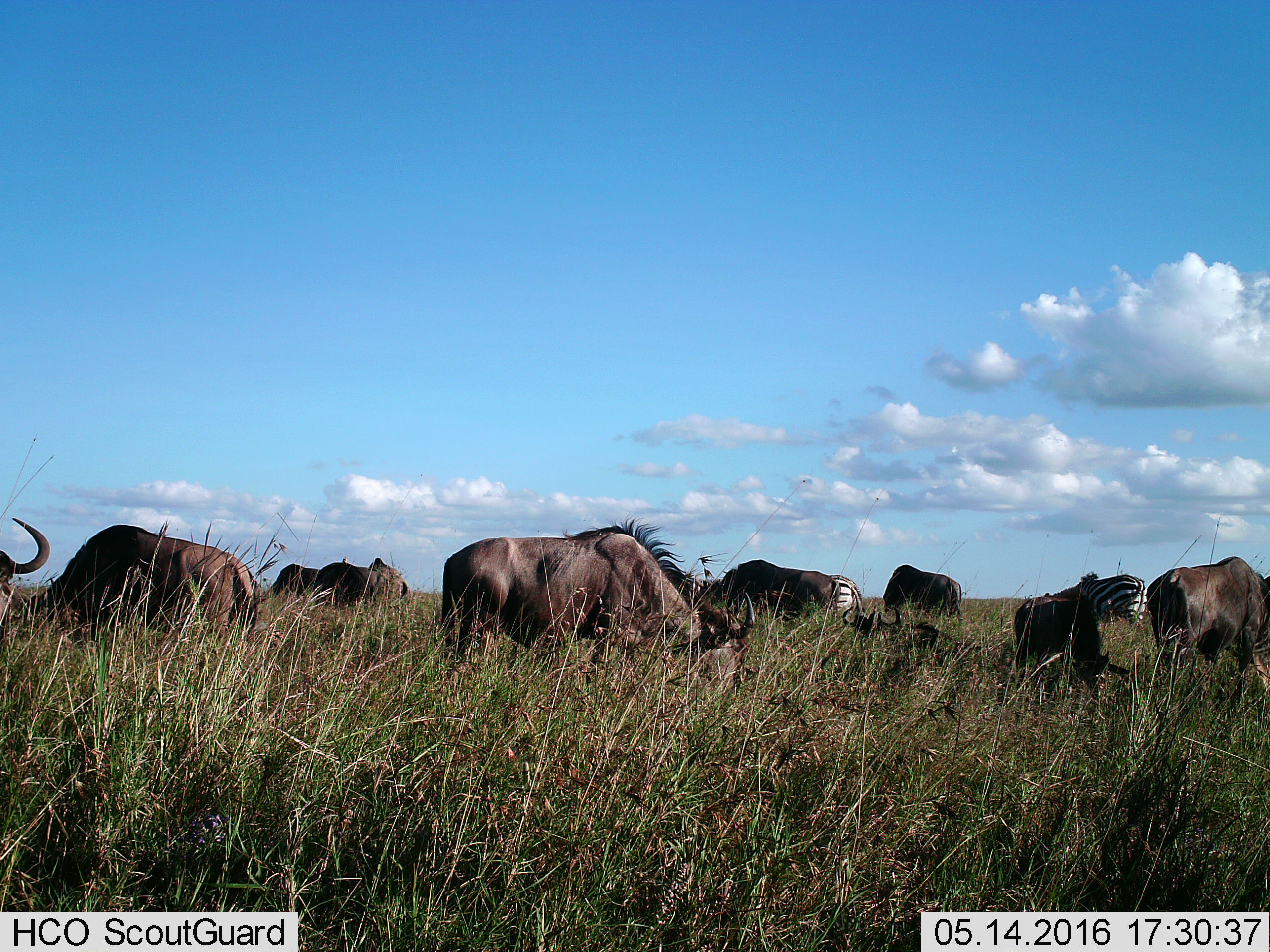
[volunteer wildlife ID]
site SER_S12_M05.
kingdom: Animalia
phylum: Chordata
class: Mammalia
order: Artiodactyla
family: Bovidae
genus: Connochaetes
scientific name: Connochaetes taurinus taurinus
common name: blue wildebeest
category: wildebeestblue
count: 9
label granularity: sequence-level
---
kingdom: Animalia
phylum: Chordata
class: Mammalia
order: Perissodactyla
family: Equidae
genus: Equus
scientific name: Equus quagga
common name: plains zebra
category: zebraplains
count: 2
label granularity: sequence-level